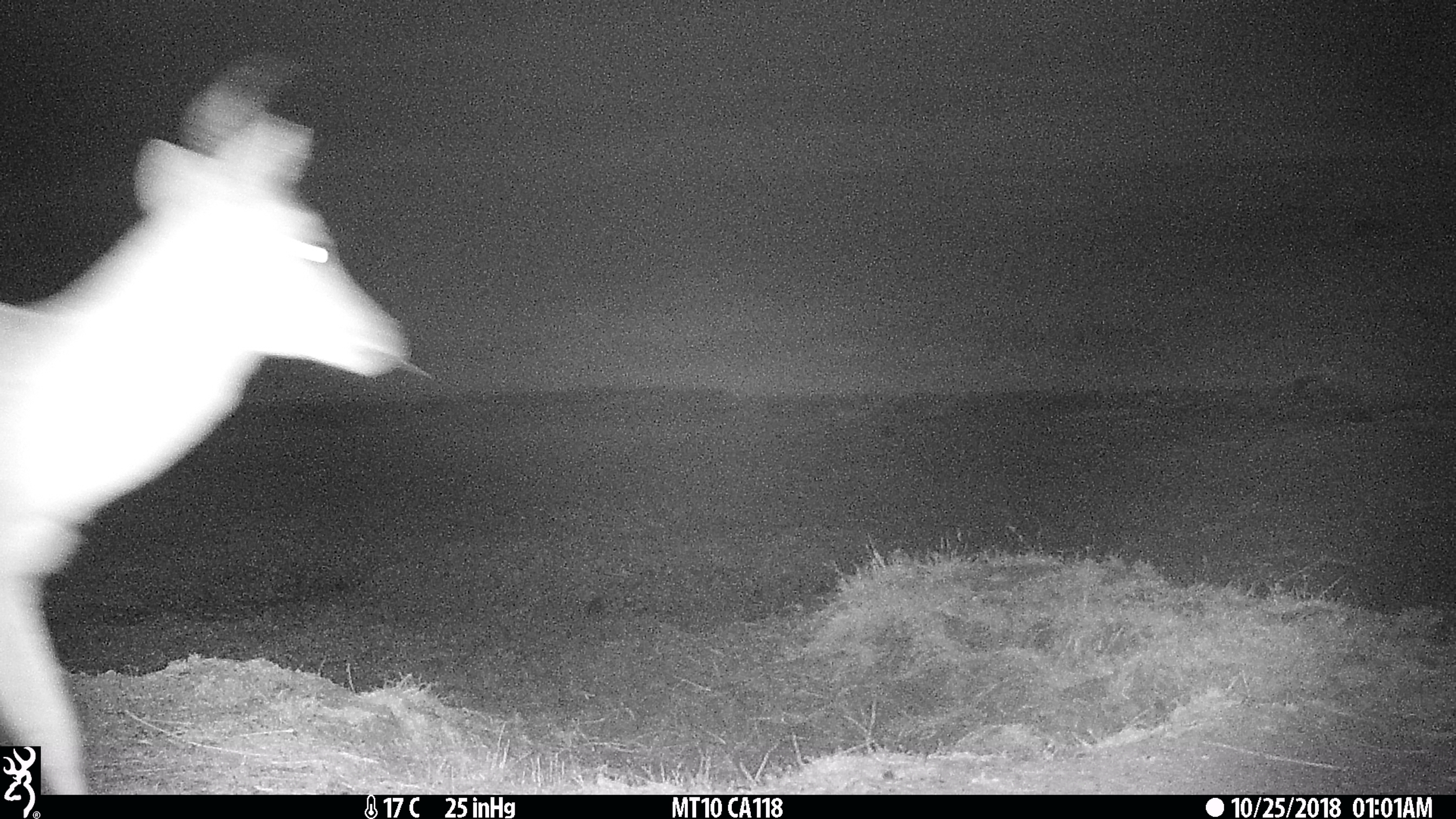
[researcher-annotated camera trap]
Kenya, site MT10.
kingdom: Animalia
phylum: Chordata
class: Mammalia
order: Artiodactyla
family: Bovidae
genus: Redunca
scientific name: Redunca arundinum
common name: reedbuck